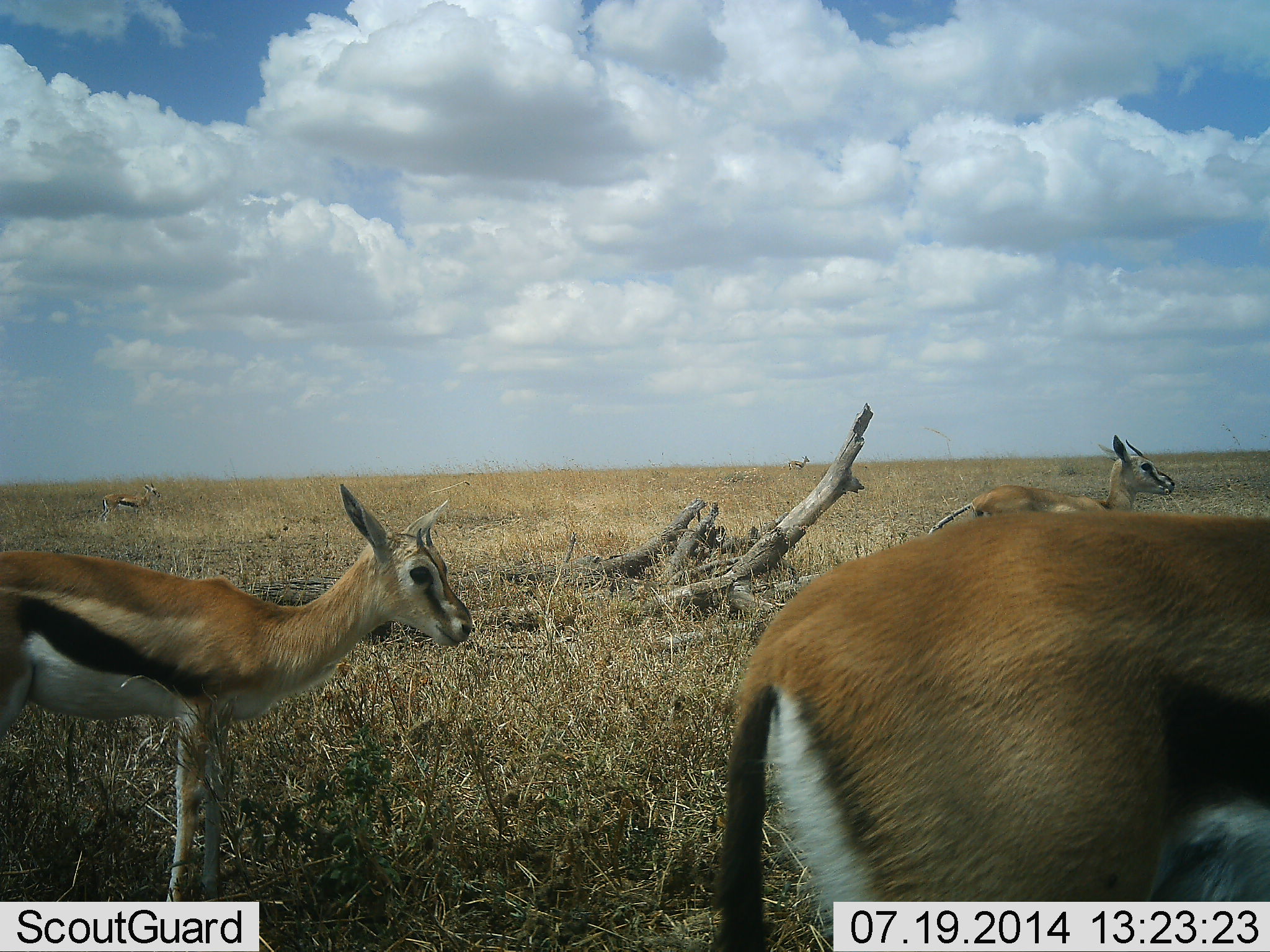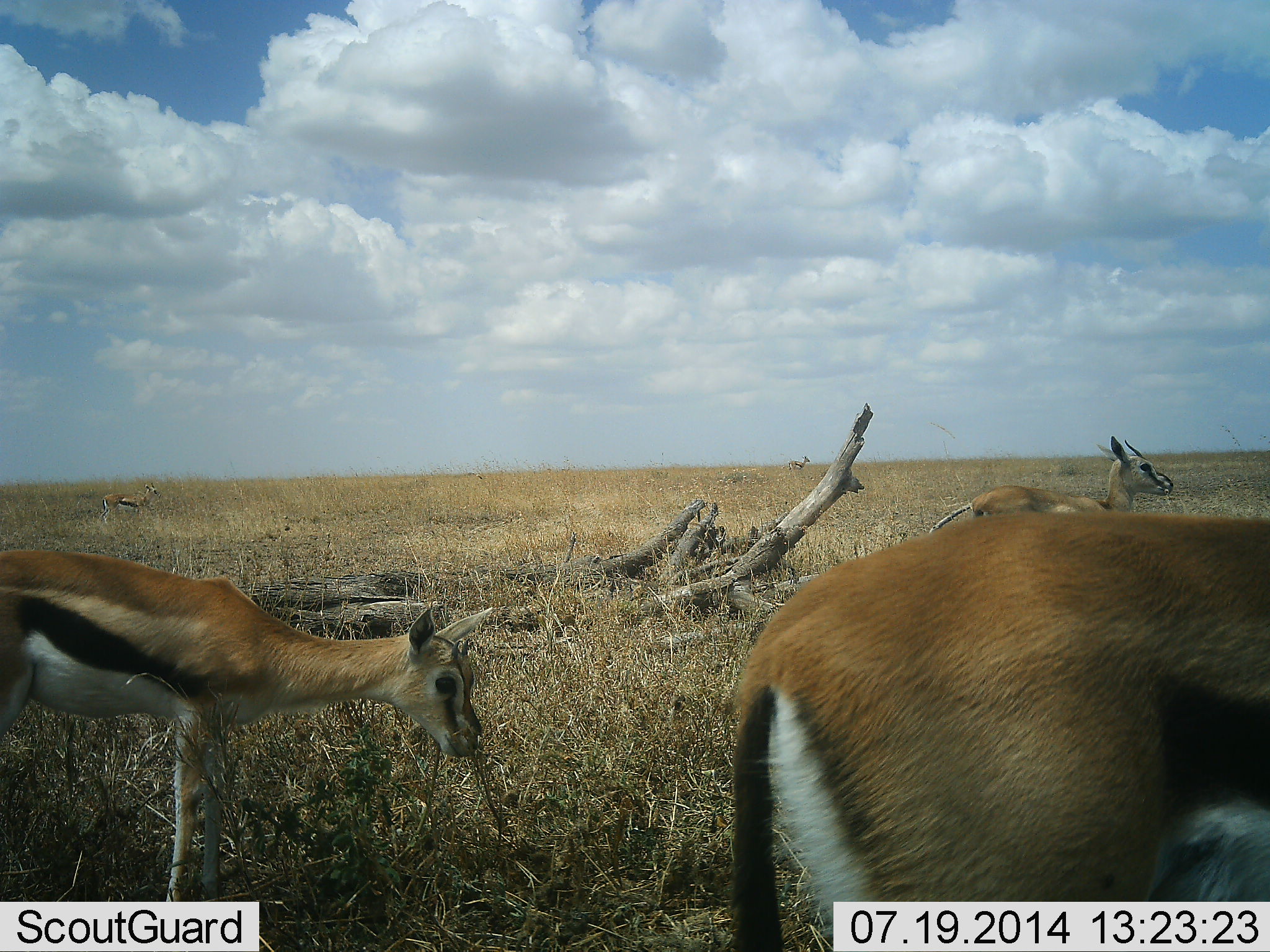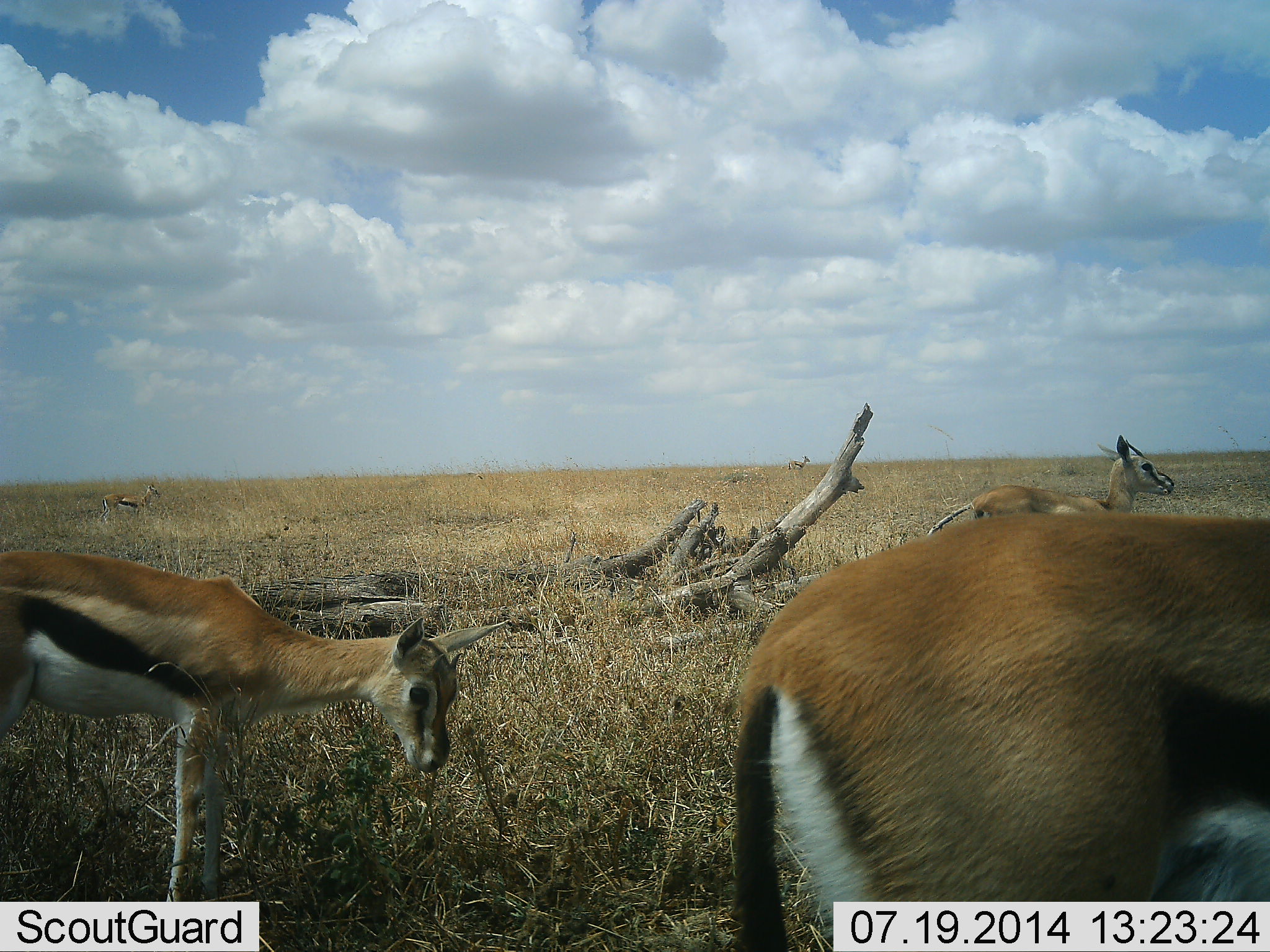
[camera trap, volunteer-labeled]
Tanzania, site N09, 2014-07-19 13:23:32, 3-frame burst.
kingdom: Animalia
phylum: Chordata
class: Mammalia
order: Artiodactyla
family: Bovidae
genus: Eudorcas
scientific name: Eudorcas thomsonii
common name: thomson's gazelle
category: gazellethomsons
Gazellethomsons (thomson's gazelle) (Eudorcas thomsonii), count 4. Behavior (volunteer vote fractions): standing 80%, resting 0%, moving 10%, interacting 0%. Young present (vote fraction): 10%. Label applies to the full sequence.